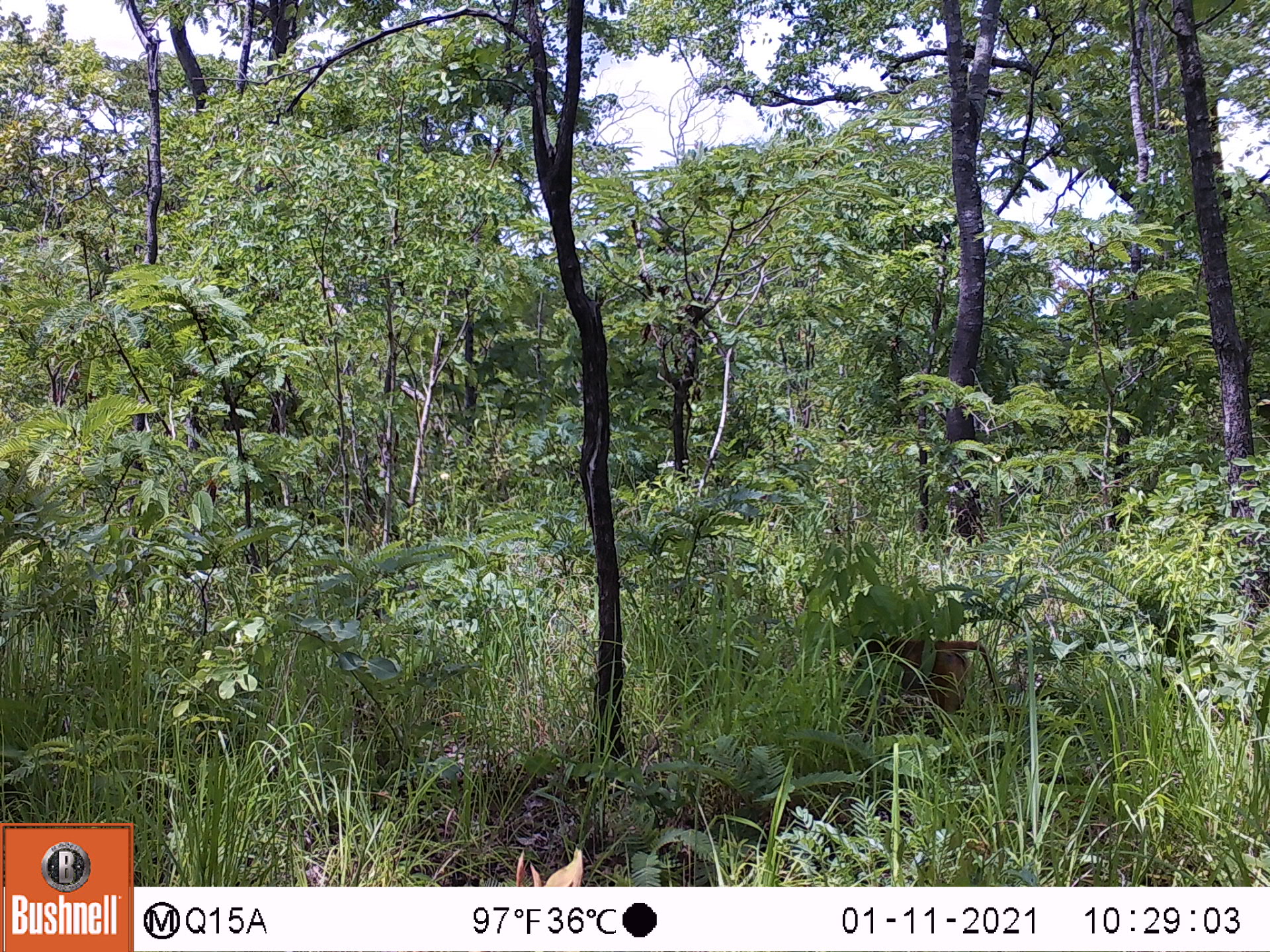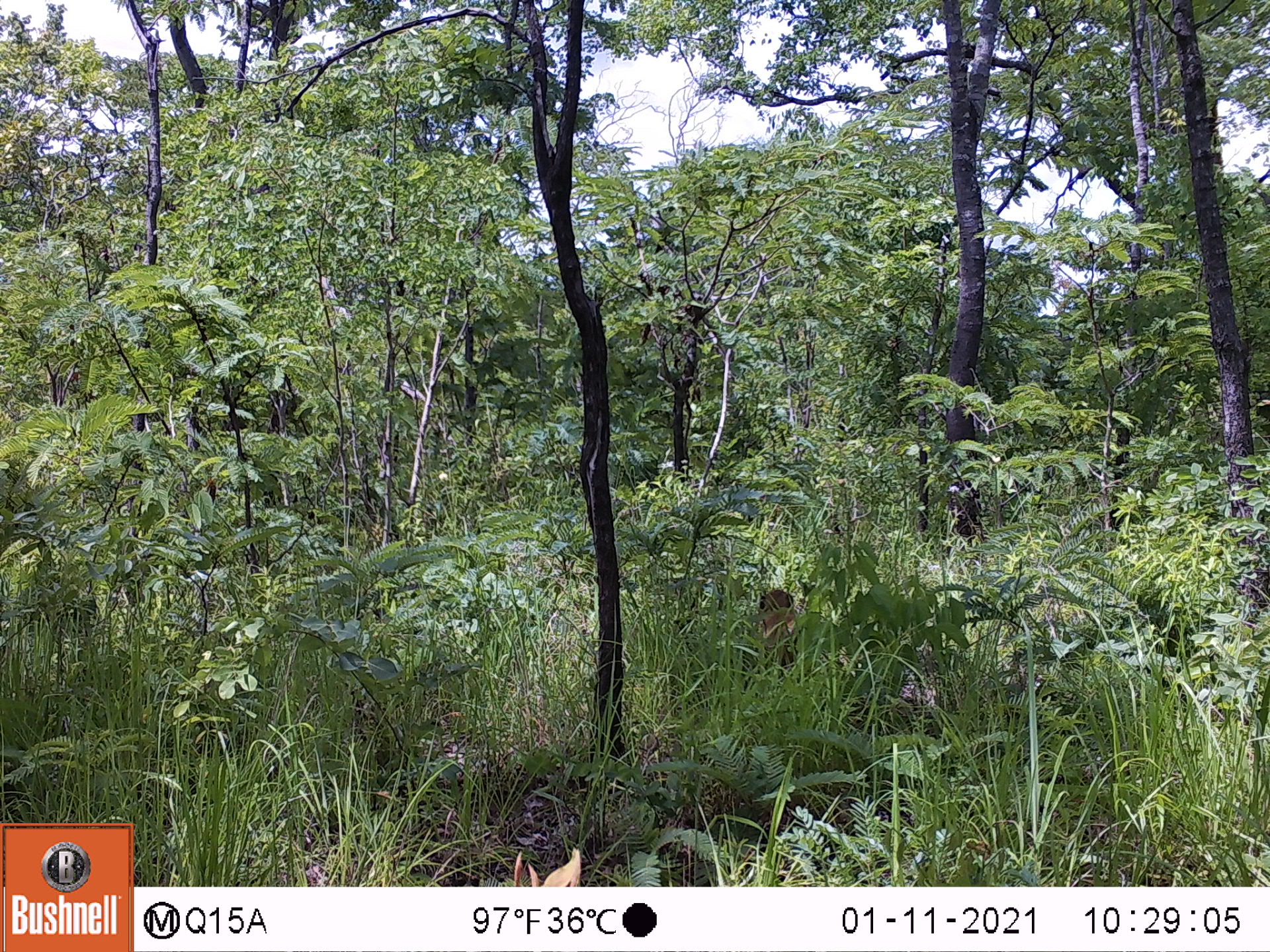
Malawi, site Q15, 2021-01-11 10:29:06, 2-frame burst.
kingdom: Animalia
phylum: Chordata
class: Mammalia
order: Primates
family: Cercopithecidae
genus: Papio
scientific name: Papio cynocephalus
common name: yellow baboon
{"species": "yellow baboon (Papio cynocephalus)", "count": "1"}